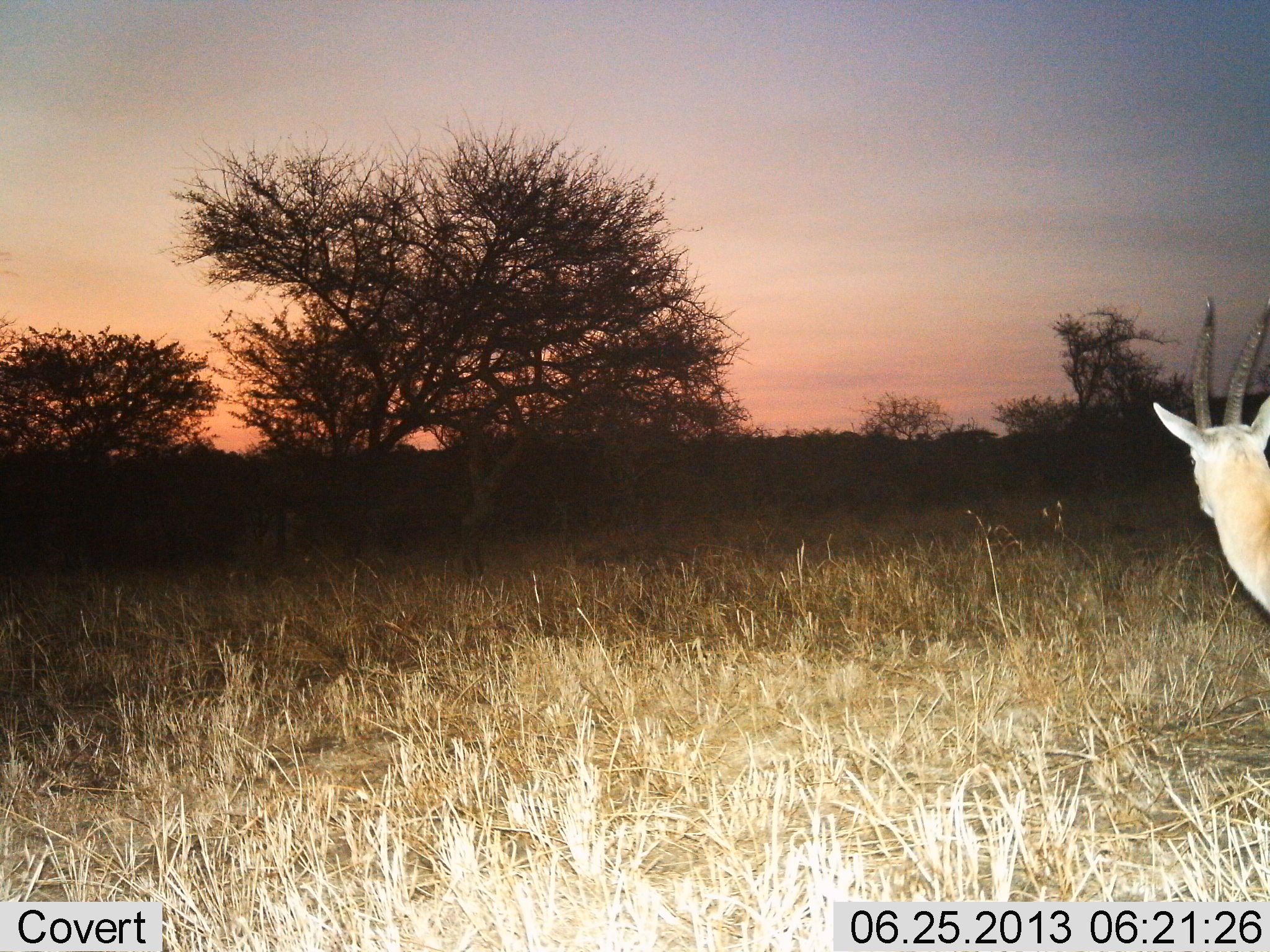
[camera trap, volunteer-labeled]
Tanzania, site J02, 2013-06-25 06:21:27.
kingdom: Animalia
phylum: Chordata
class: Mammalia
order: Artiodactyla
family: Bovidae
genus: Eudorcas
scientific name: Eudorcas thomsonii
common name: thomson's gazelle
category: gazellethomsons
Gazellethomsons (thomson's gazelle) (Eudorcas thomsonii), count 1. Behavior (volunteer vote fractions): standing 93%, resting 7%, moving 0%, interacting 0%. Young present (vote fraction): 0%. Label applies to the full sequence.